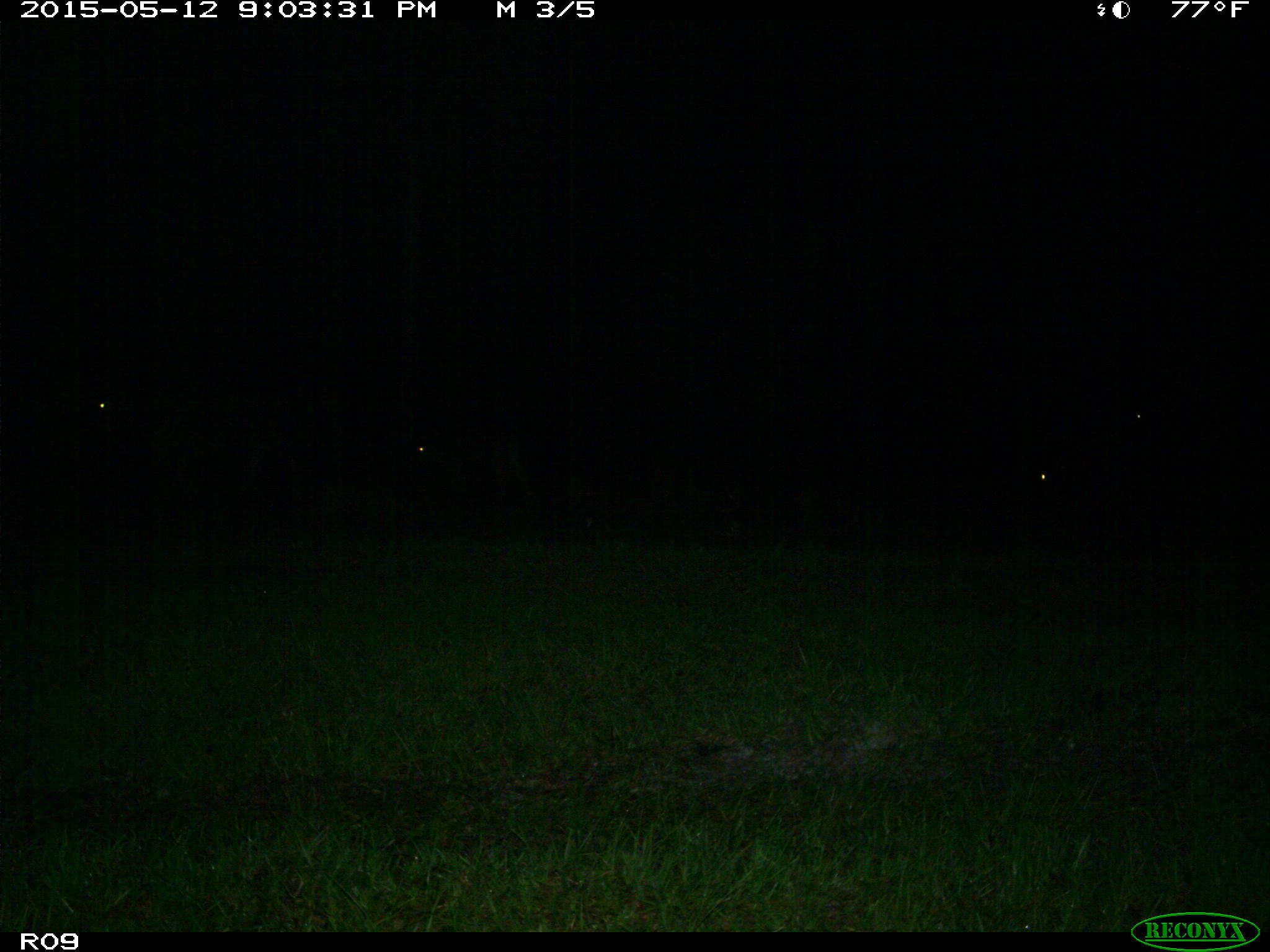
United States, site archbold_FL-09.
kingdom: Animalia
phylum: Chordata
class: Mammalia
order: Artiodactyla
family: Bovidae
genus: Bos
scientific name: Bos taurus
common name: domestic cow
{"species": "Bos taurus (domestic cow)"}